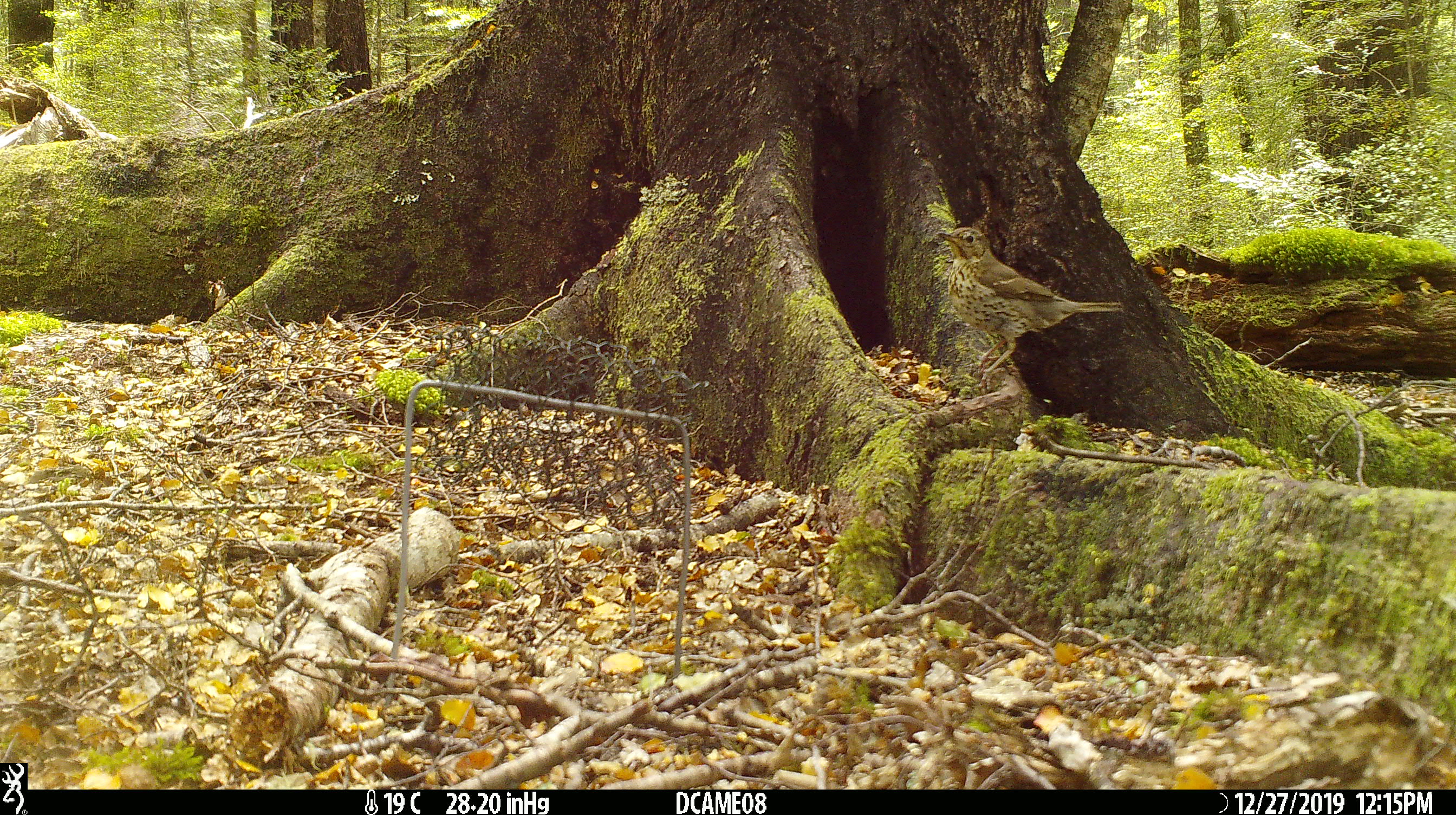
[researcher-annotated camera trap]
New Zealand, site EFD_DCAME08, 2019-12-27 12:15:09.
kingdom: Animalia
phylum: Chordata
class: Aves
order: Passeriformes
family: Turdidae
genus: Turdus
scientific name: Turdus philomelos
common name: song thrush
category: thrush